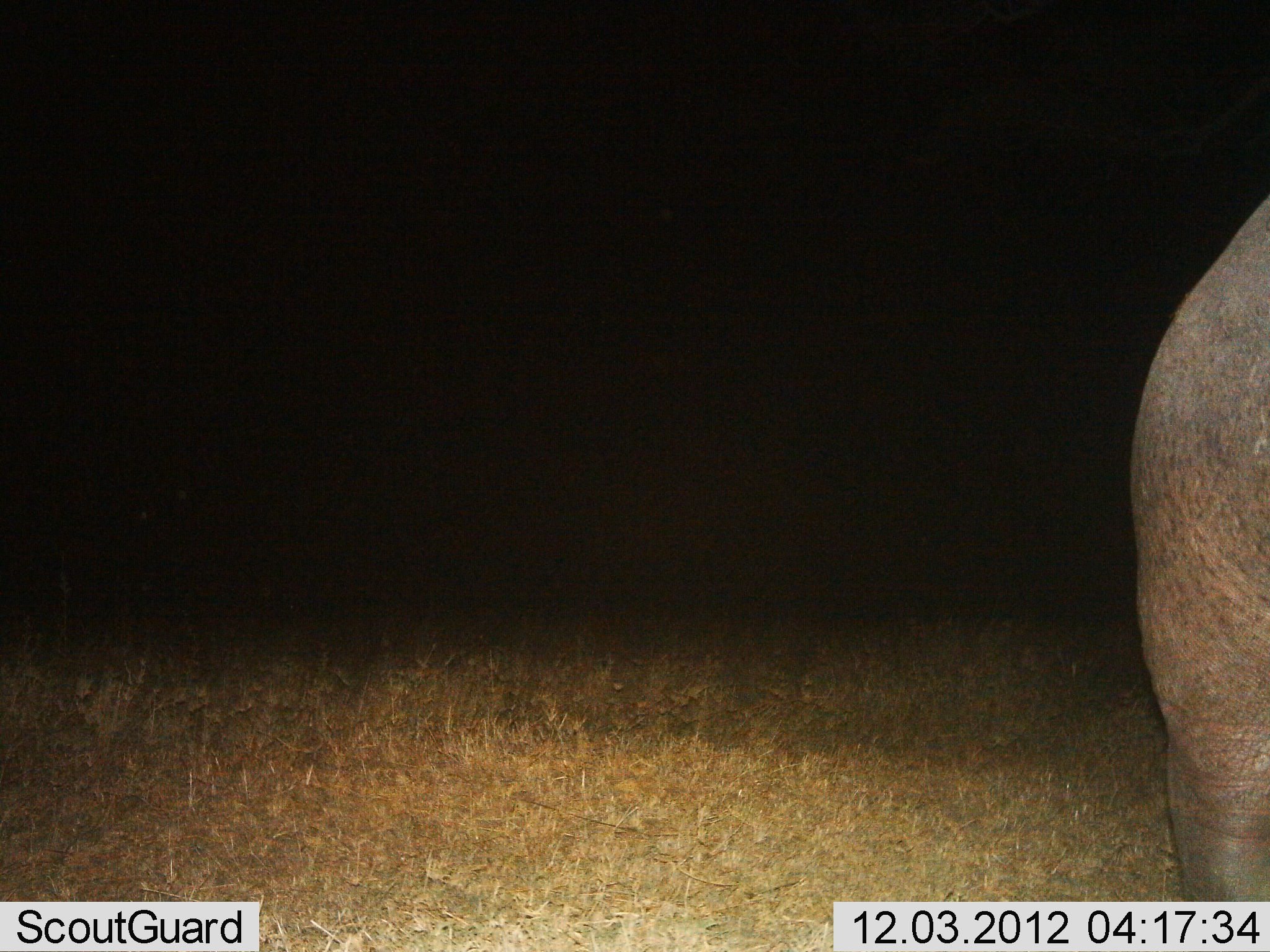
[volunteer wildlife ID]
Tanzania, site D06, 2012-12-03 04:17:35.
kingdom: Animalia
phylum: Chordata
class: Mammalia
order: Artiodactyla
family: Hippopotamidae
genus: Hippopotamus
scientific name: Hippopotamus amphibius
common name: hippopotamus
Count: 1.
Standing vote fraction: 85%.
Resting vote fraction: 0%.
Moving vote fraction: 15%.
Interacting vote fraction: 0%.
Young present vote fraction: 0%.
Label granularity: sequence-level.